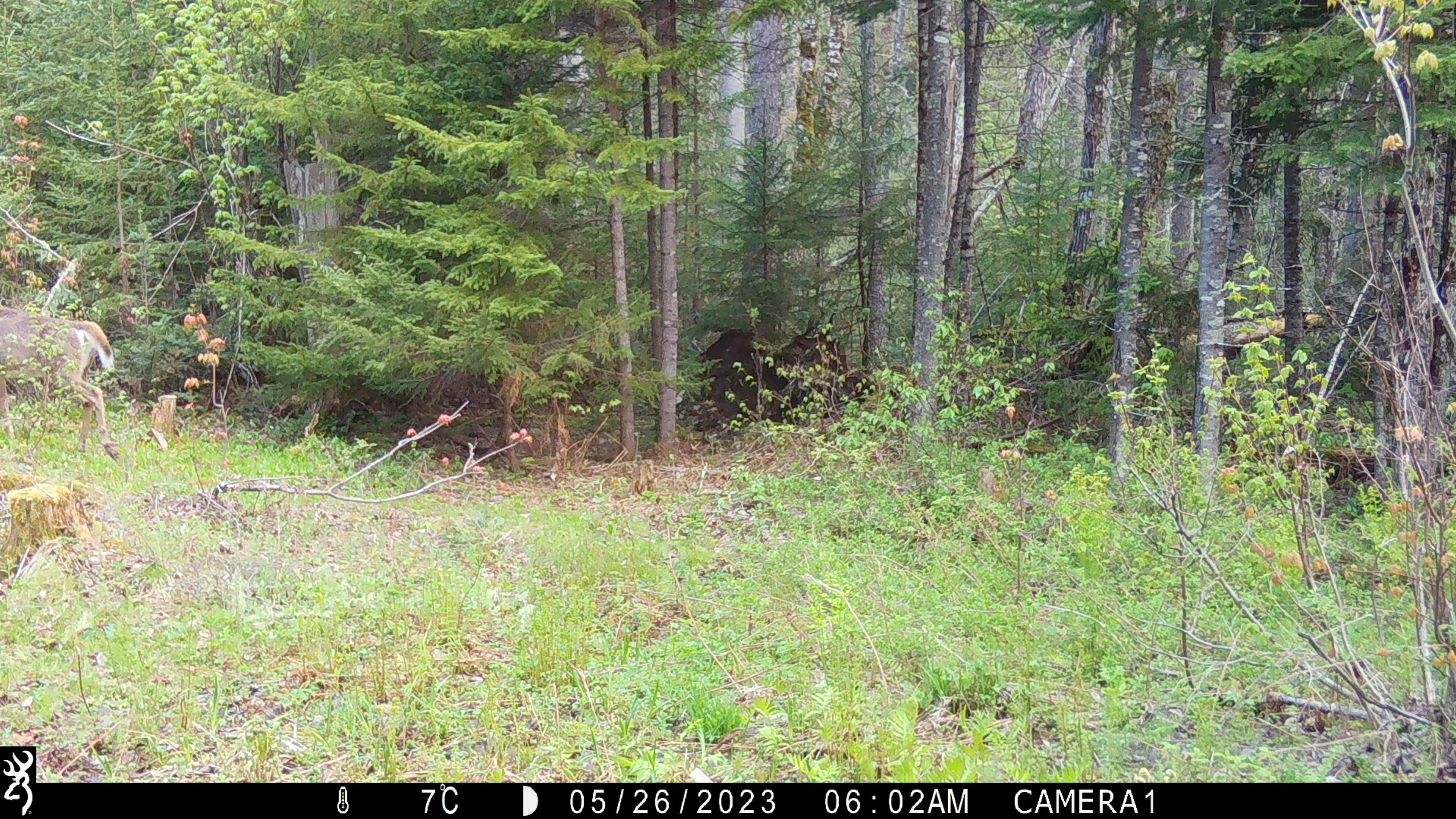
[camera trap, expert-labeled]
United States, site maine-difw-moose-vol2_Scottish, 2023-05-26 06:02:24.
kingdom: Animalia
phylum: Chordata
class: Mammalia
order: Artiodactyla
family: Cervidae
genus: Odocoileus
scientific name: Odocoileus virginianus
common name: white-tailed deer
White-tailed deer (Odocoileus virginianus).